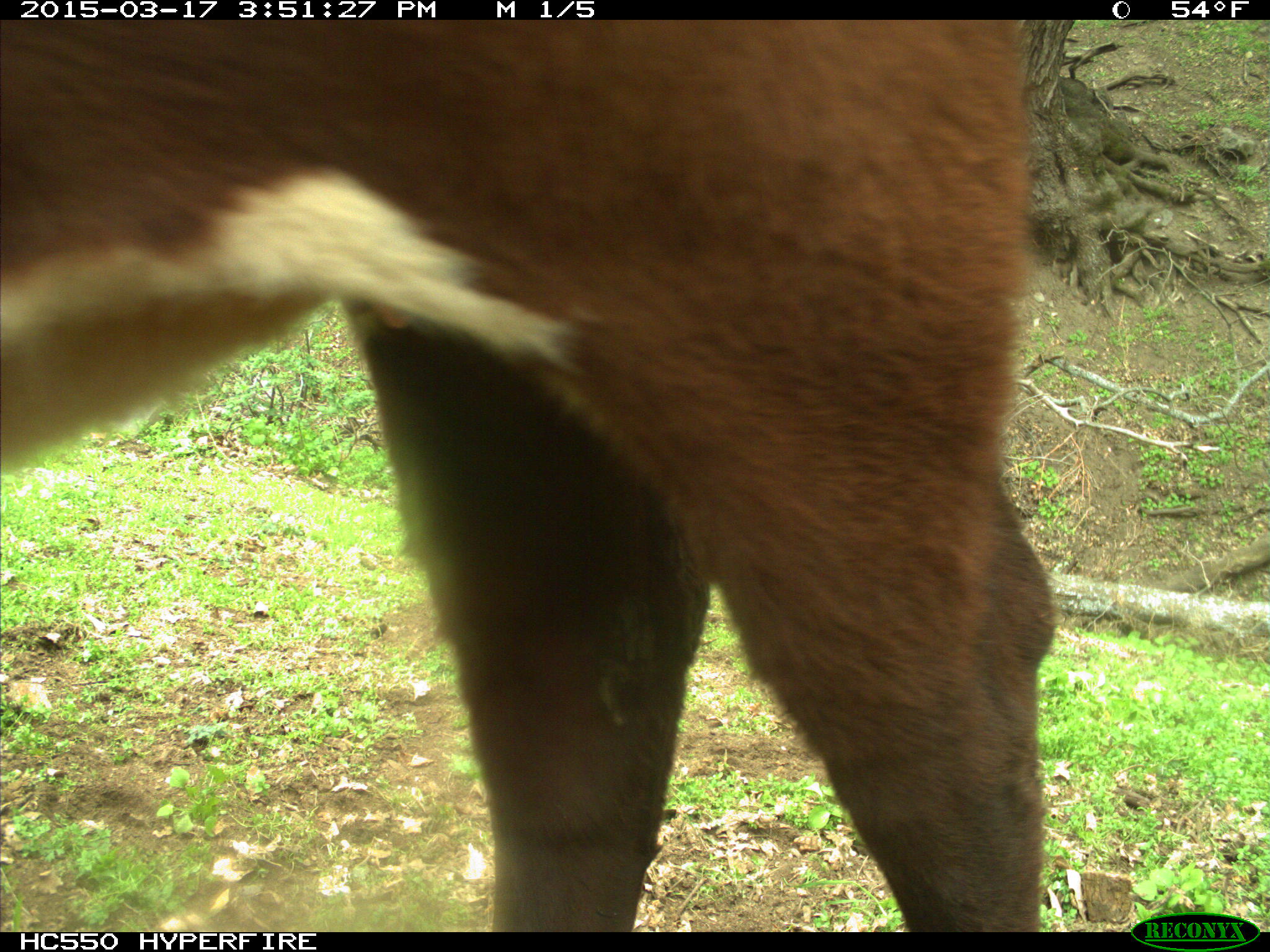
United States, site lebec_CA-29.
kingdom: Animalia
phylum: Chordata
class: Mammalia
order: Artiodactyla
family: Bovidae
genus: Bos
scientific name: Bos taurus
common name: domestic cow